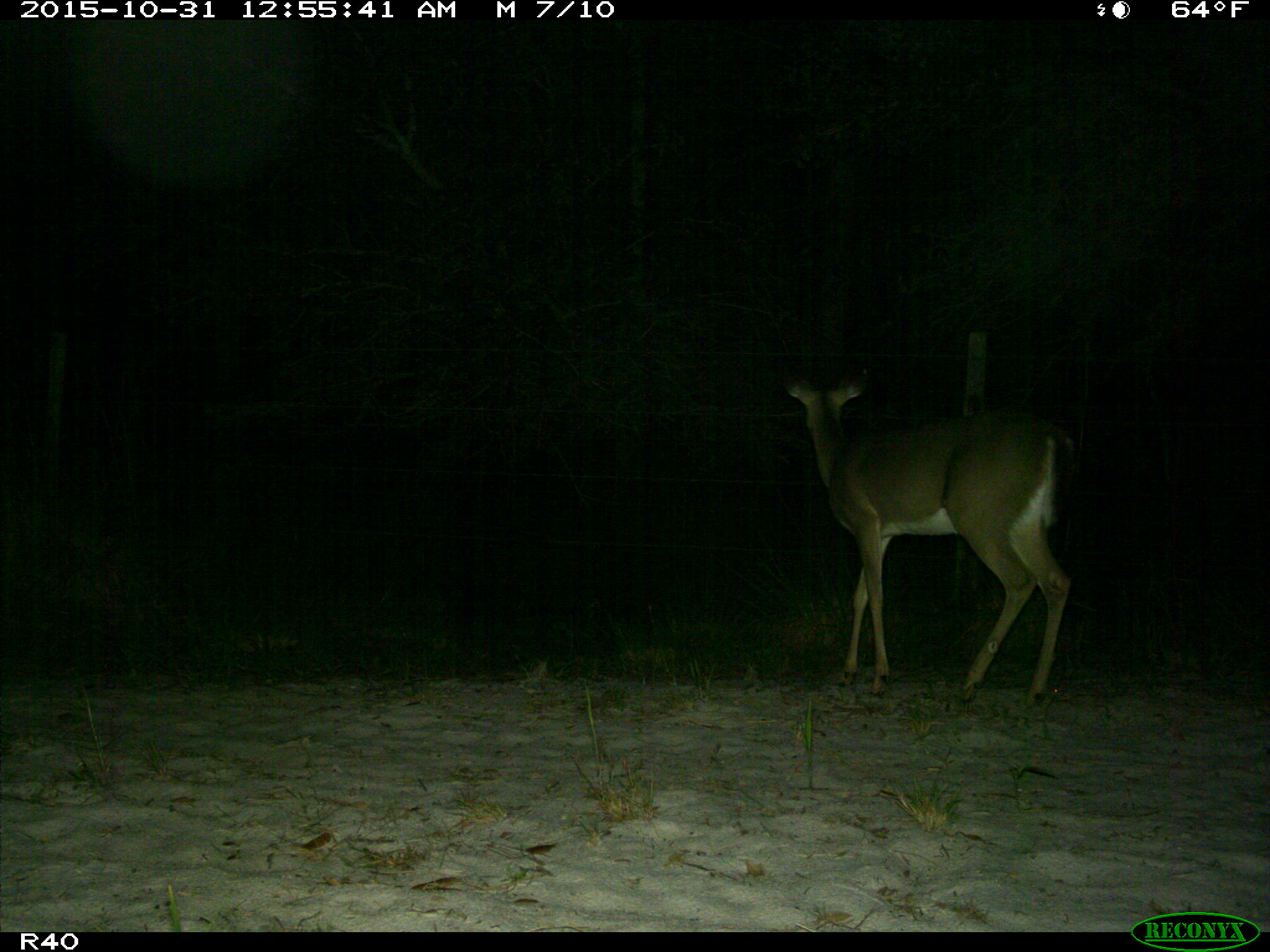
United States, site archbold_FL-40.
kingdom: Animalia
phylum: Chordata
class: Mammalia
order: Artiodactyla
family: Cervidae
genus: Odocoileus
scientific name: Odocoileus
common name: deer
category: unidentified deer